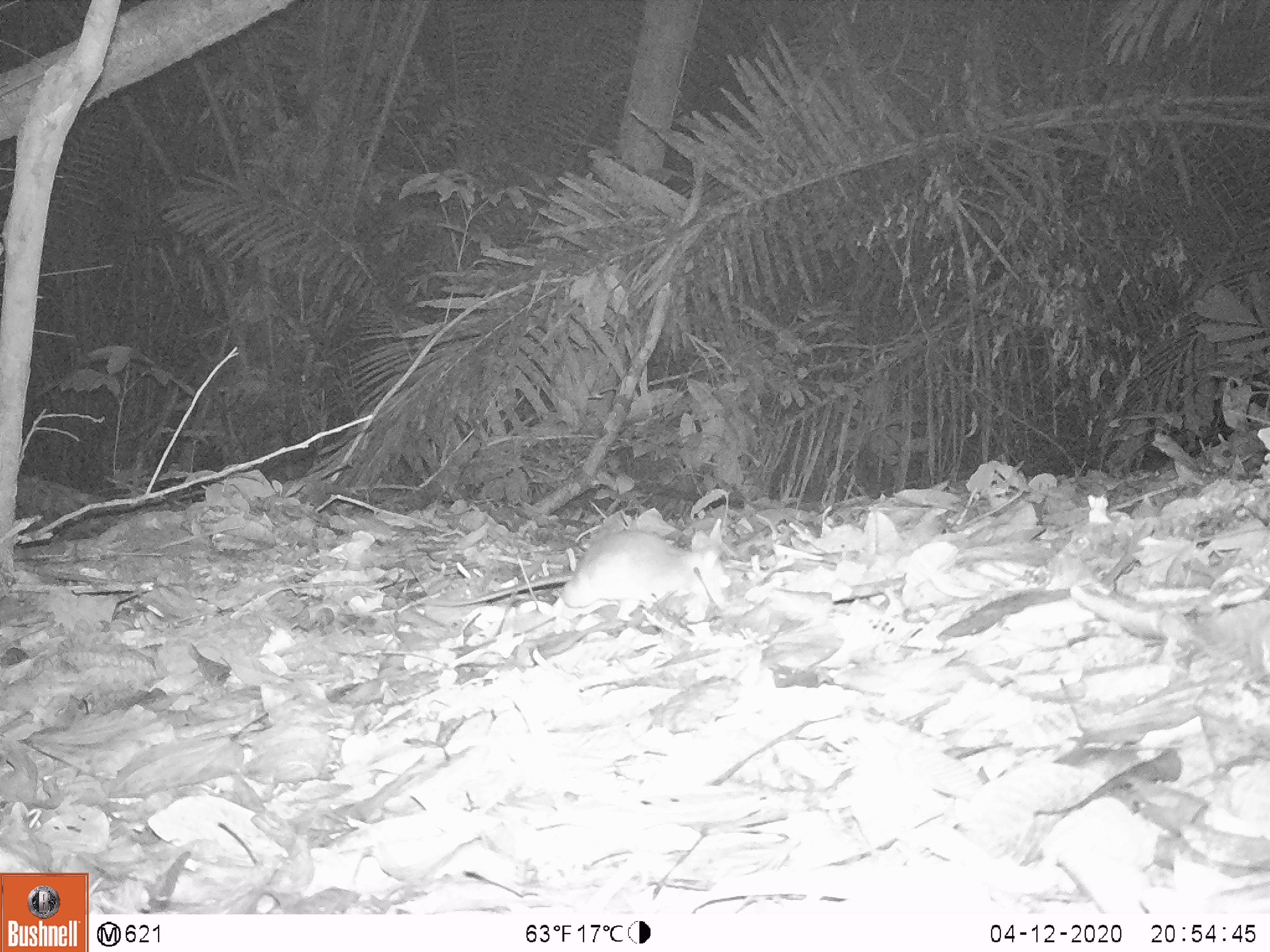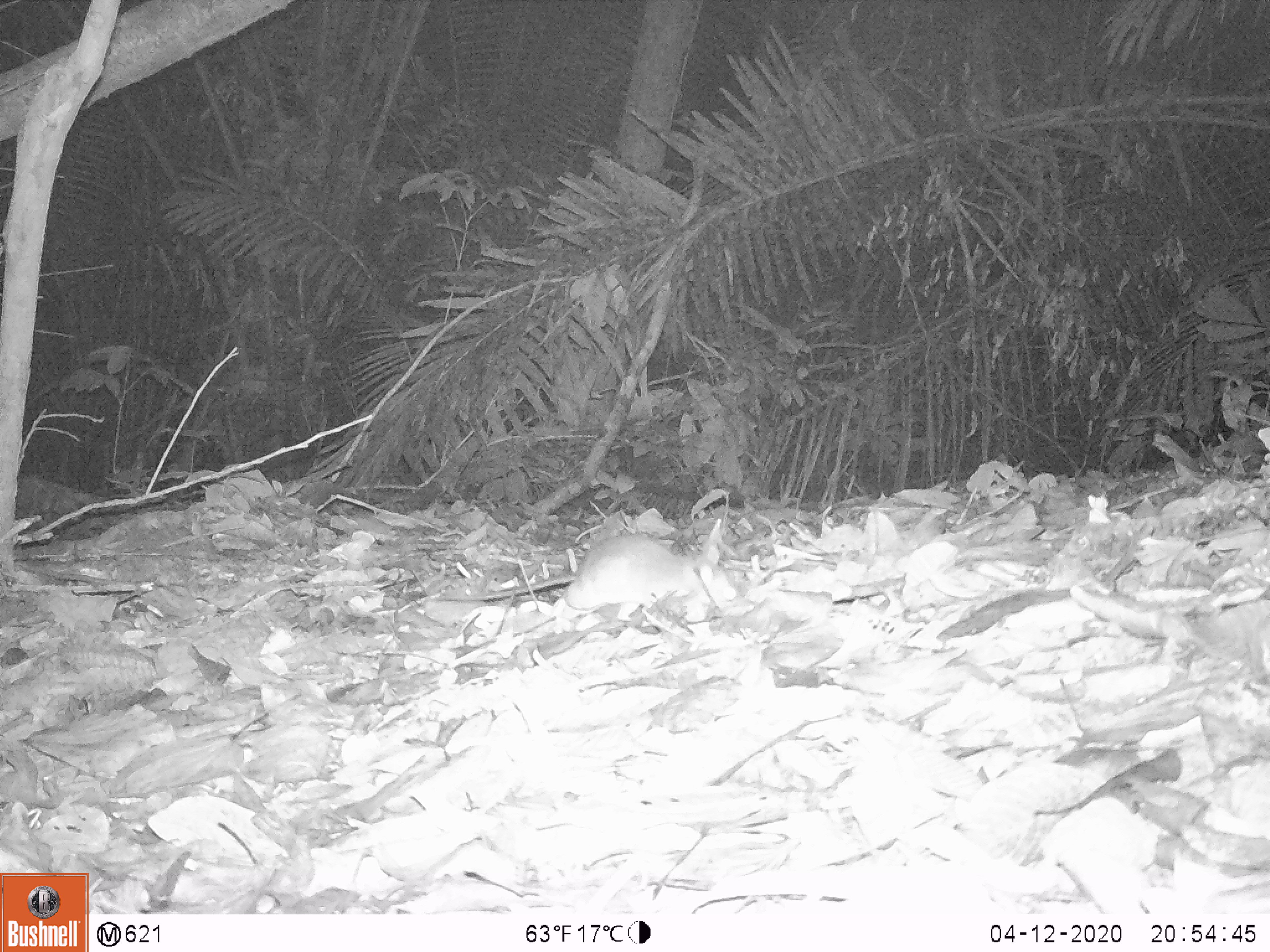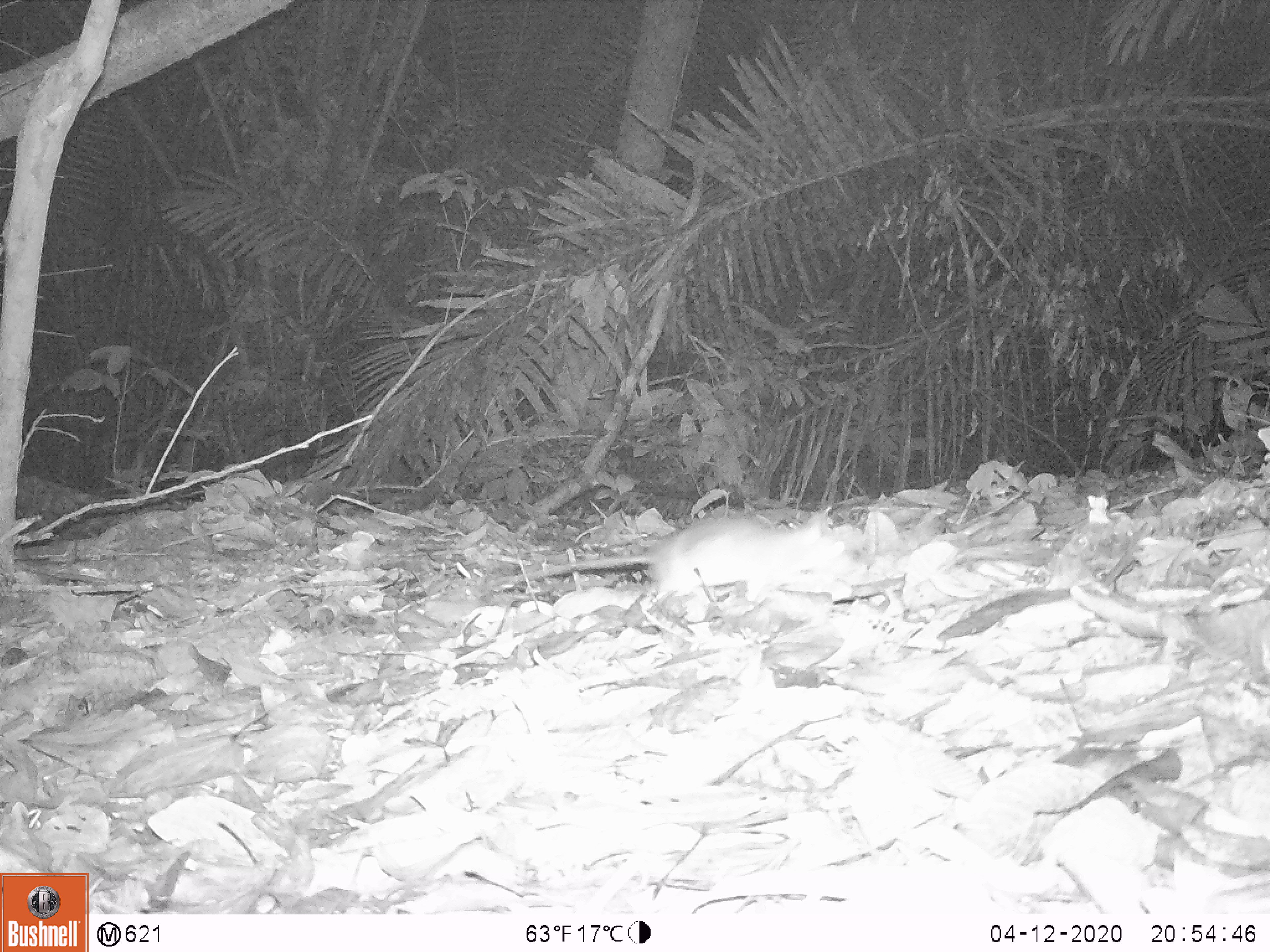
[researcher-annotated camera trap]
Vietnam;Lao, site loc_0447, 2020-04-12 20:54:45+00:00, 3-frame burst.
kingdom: Animalia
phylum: Chordata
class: Mammalia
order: Rodentia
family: Muridae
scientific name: Muridae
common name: old-world mice and rats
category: unidentified murid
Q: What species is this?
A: Unidentified murid (old-world mice and rats) (Muridae).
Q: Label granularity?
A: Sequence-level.